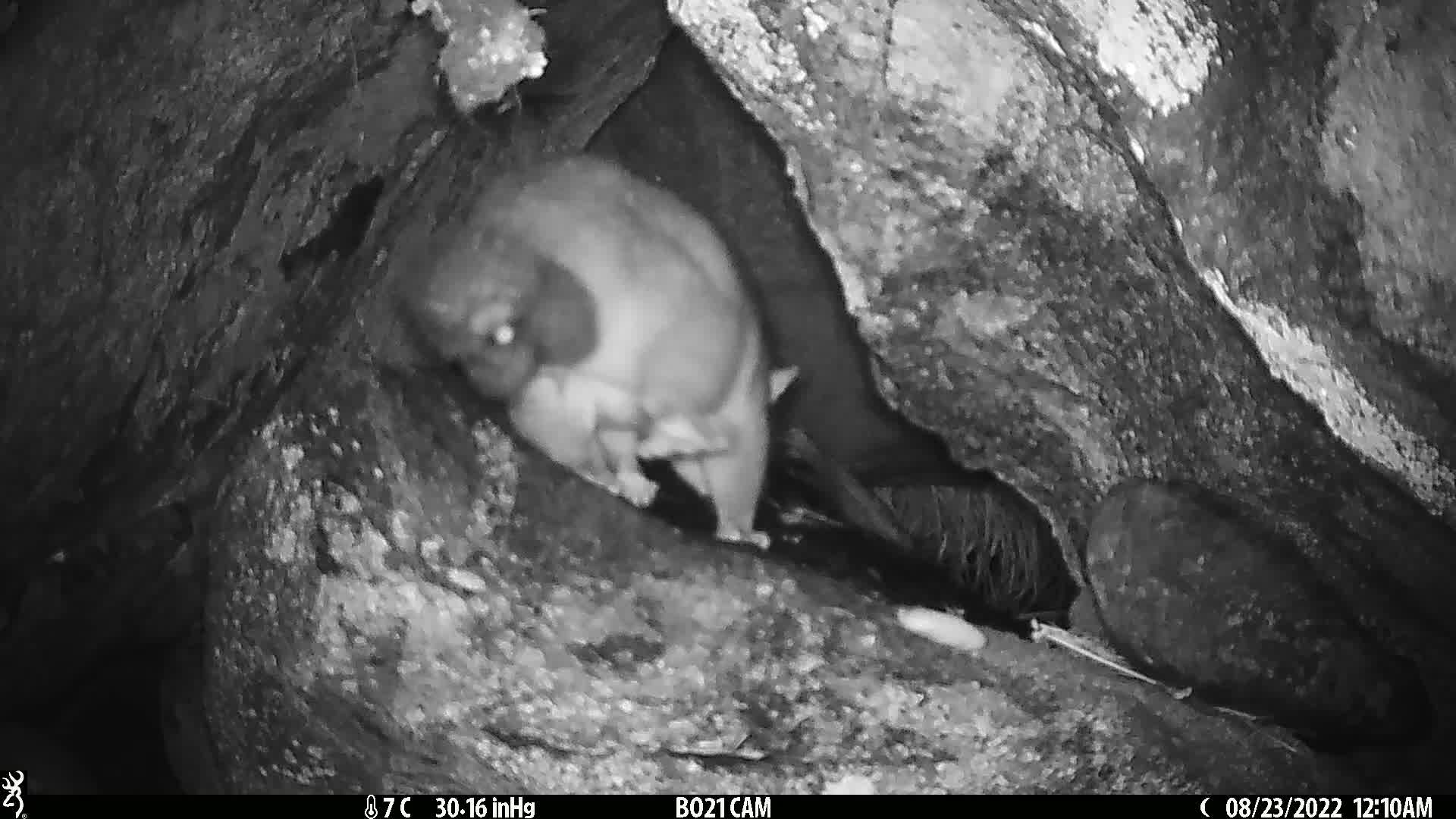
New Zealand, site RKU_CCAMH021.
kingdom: Animalia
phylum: Chordata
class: Mammalia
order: Diprotodontia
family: Phalangeridae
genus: Trichosurus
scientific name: Trichosurus vulpecula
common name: common brushtail possum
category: possum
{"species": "possum (common brushtail possum) (Trichosurus vulpecula)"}